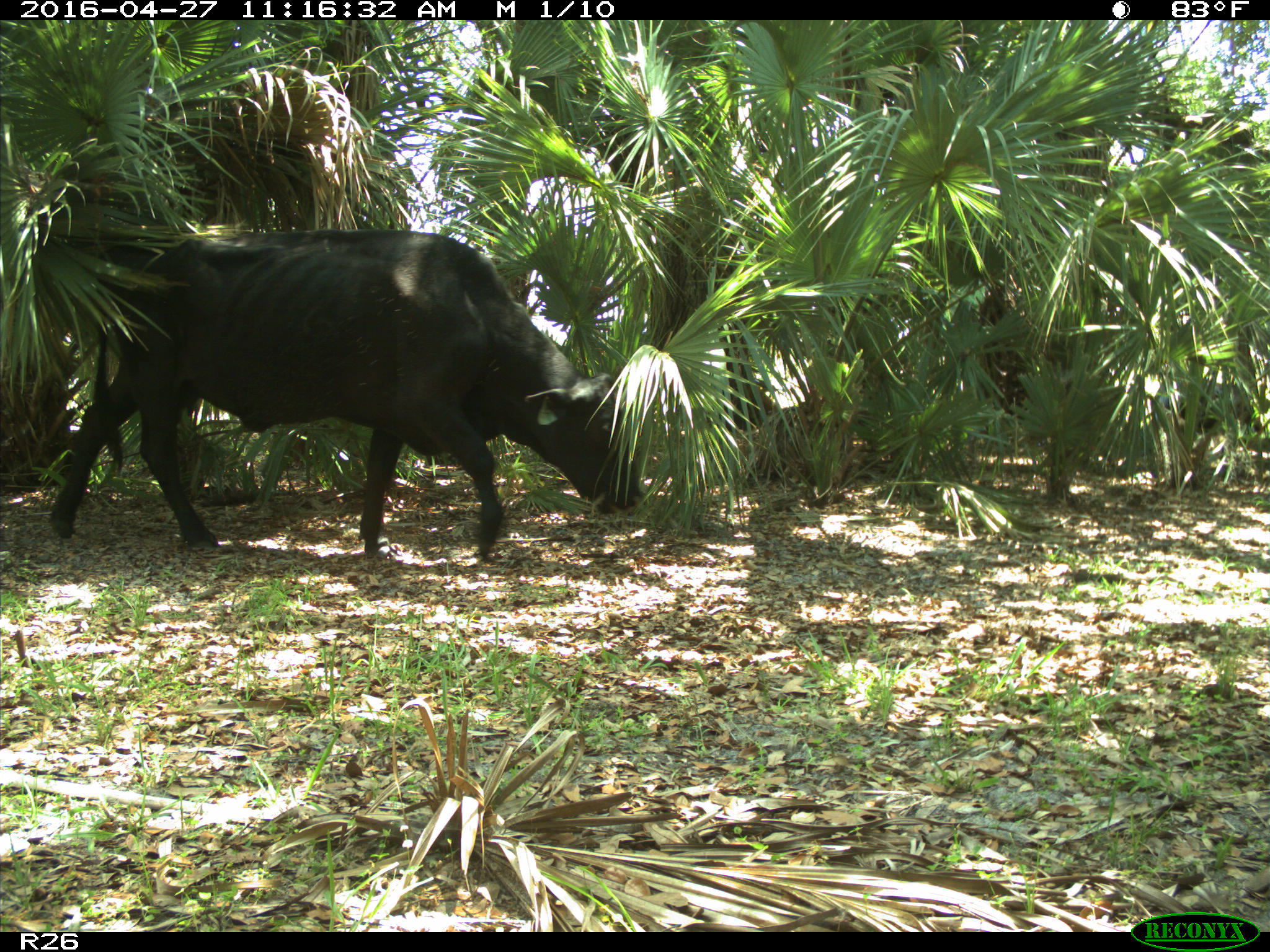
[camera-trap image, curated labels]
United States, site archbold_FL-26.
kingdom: Animalia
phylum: Chordata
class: Mammalia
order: Artiodactyla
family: Bovidae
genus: Bos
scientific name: Bos taurus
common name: domestic cow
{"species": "Bos taurus (domestic cow)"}